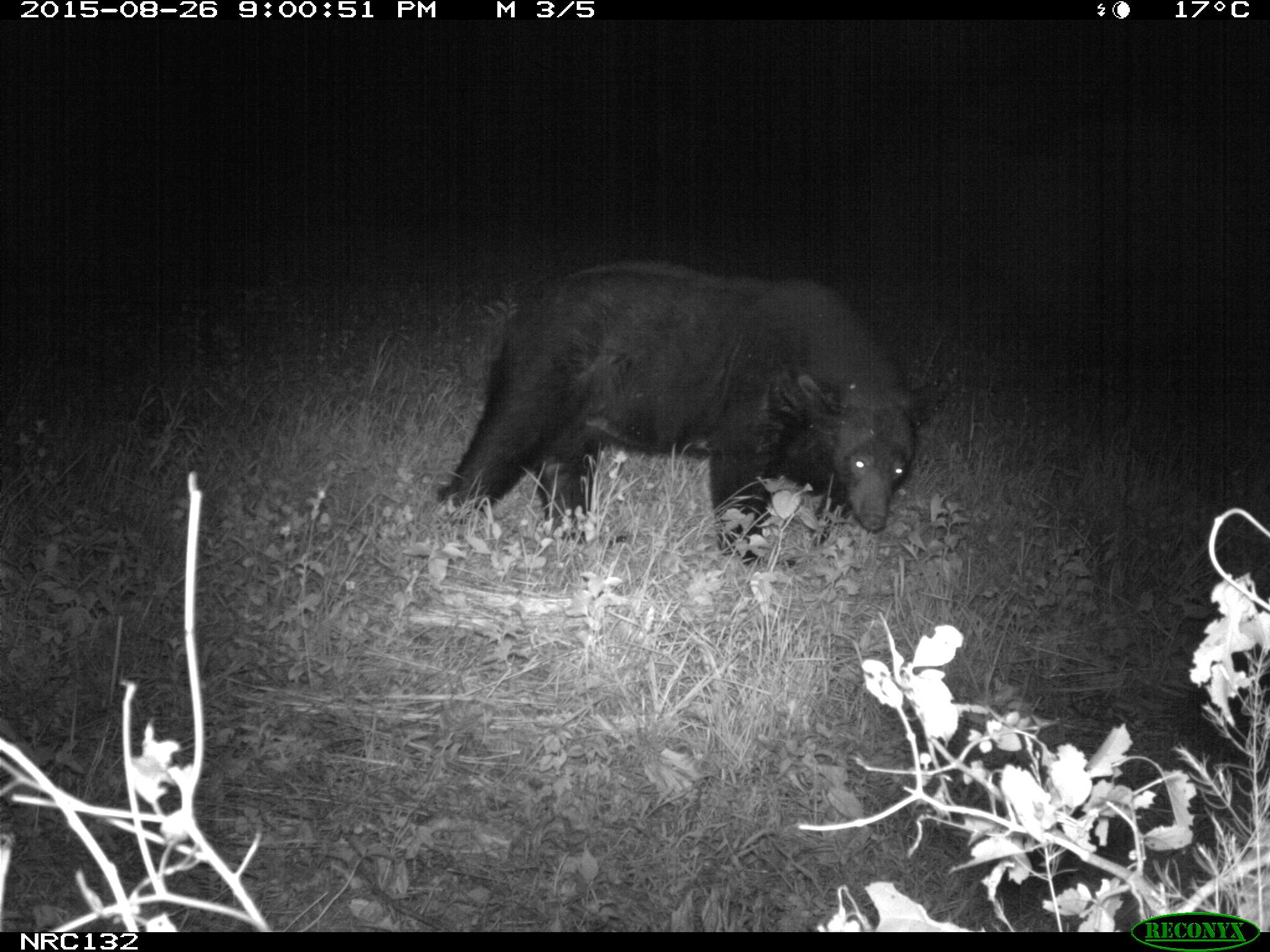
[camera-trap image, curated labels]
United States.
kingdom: Animalia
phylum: Chordata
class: Mammalia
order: Carnivora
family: Ursidae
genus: Ursus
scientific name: Ursus americanus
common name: american black bear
American Black Bear (Ursus americanus).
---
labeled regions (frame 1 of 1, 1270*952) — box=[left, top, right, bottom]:
American Black Bear: box=[431, 256, 934, 546]